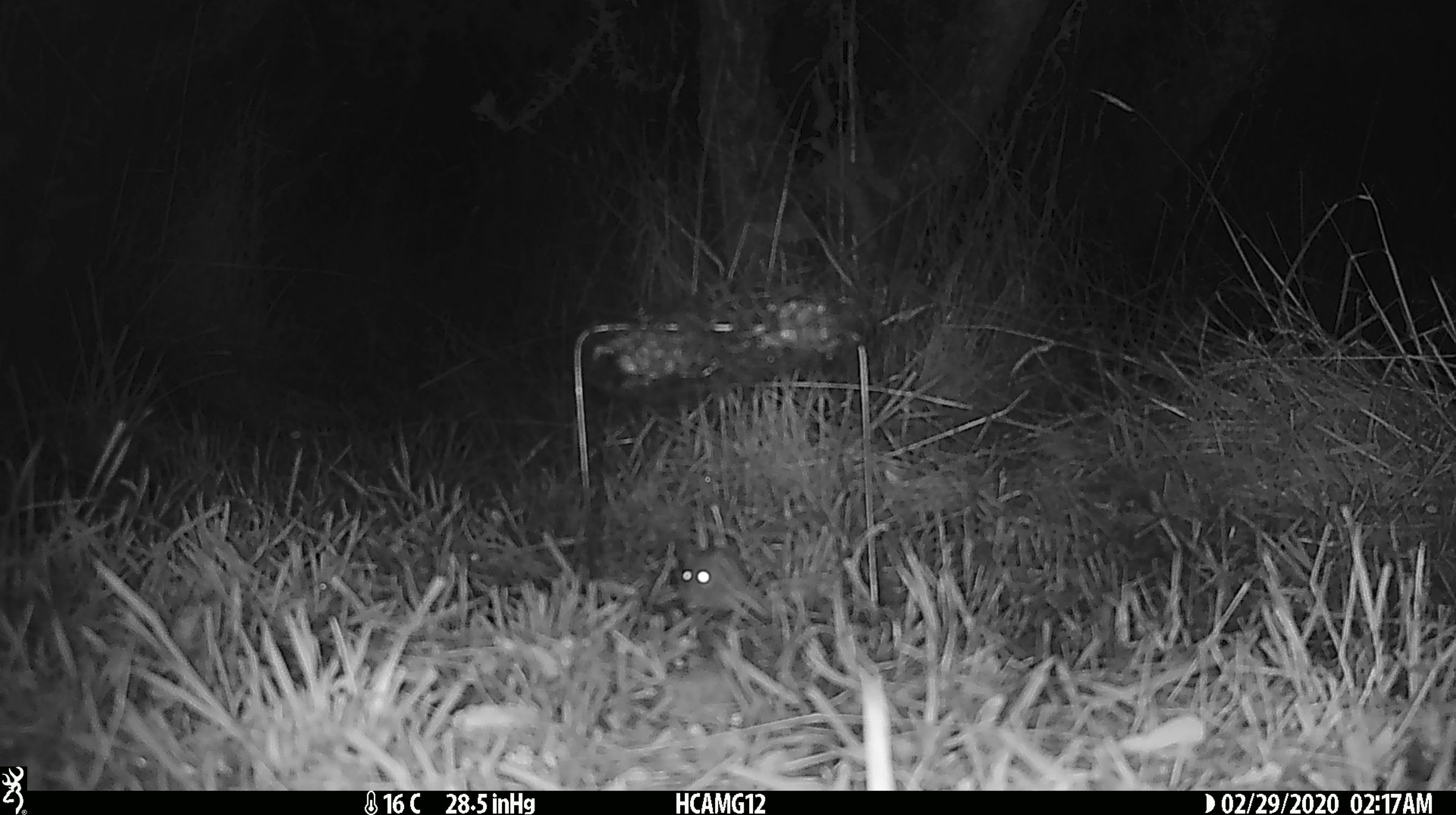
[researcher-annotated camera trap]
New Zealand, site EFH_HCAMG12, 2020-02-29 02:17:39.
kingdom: Animalia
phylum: Chordata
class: Mammalia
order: Rodentia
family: Muridae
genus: Mus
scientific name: Mus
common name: mouse